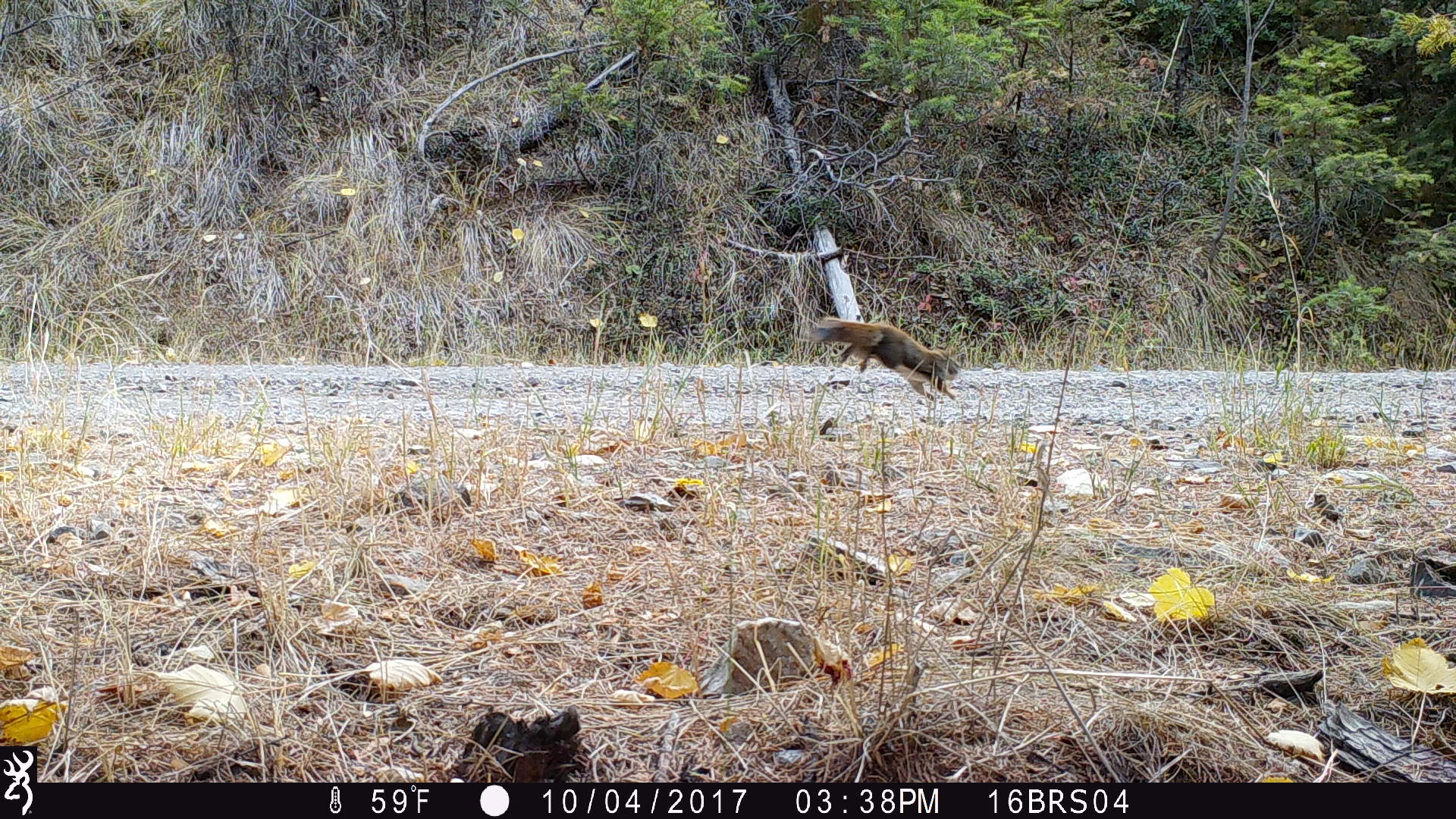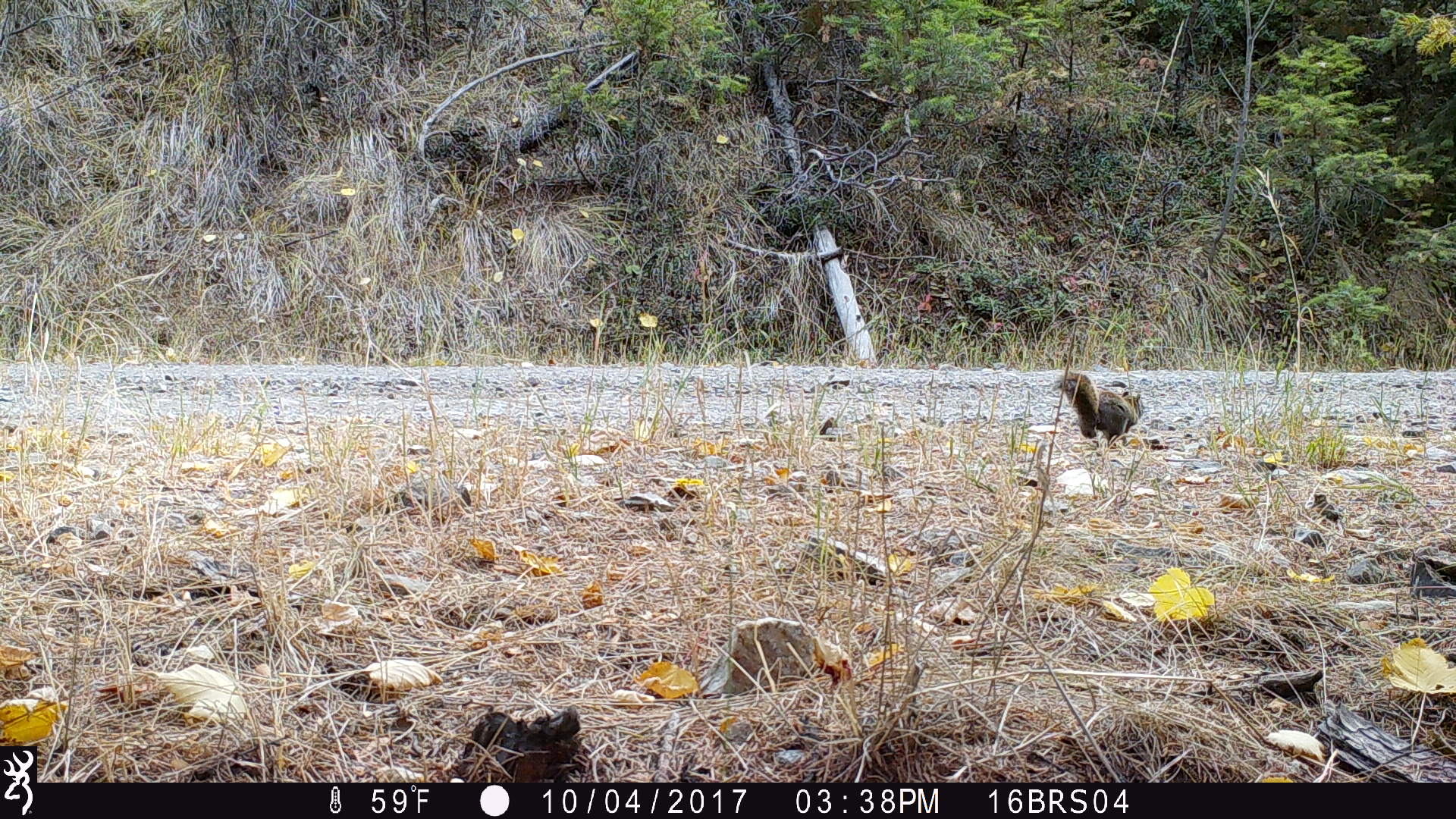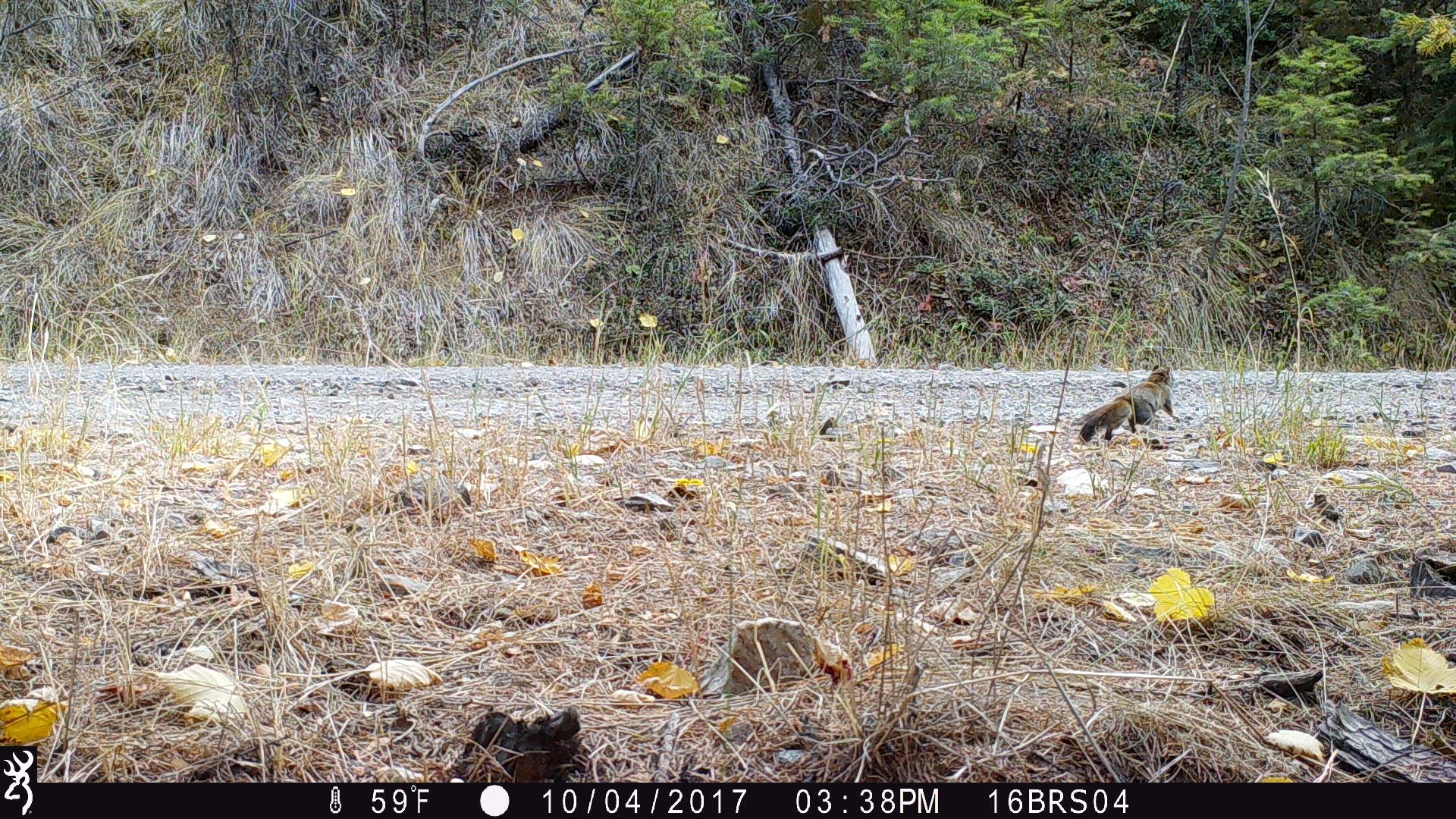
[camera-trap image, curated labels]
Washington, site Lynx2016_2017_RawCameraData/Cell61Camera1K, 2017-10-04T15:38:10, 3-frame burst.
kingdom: Animalia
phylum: Chordata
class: Mammalia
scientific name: Mammalia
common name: small mammal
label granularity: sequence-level